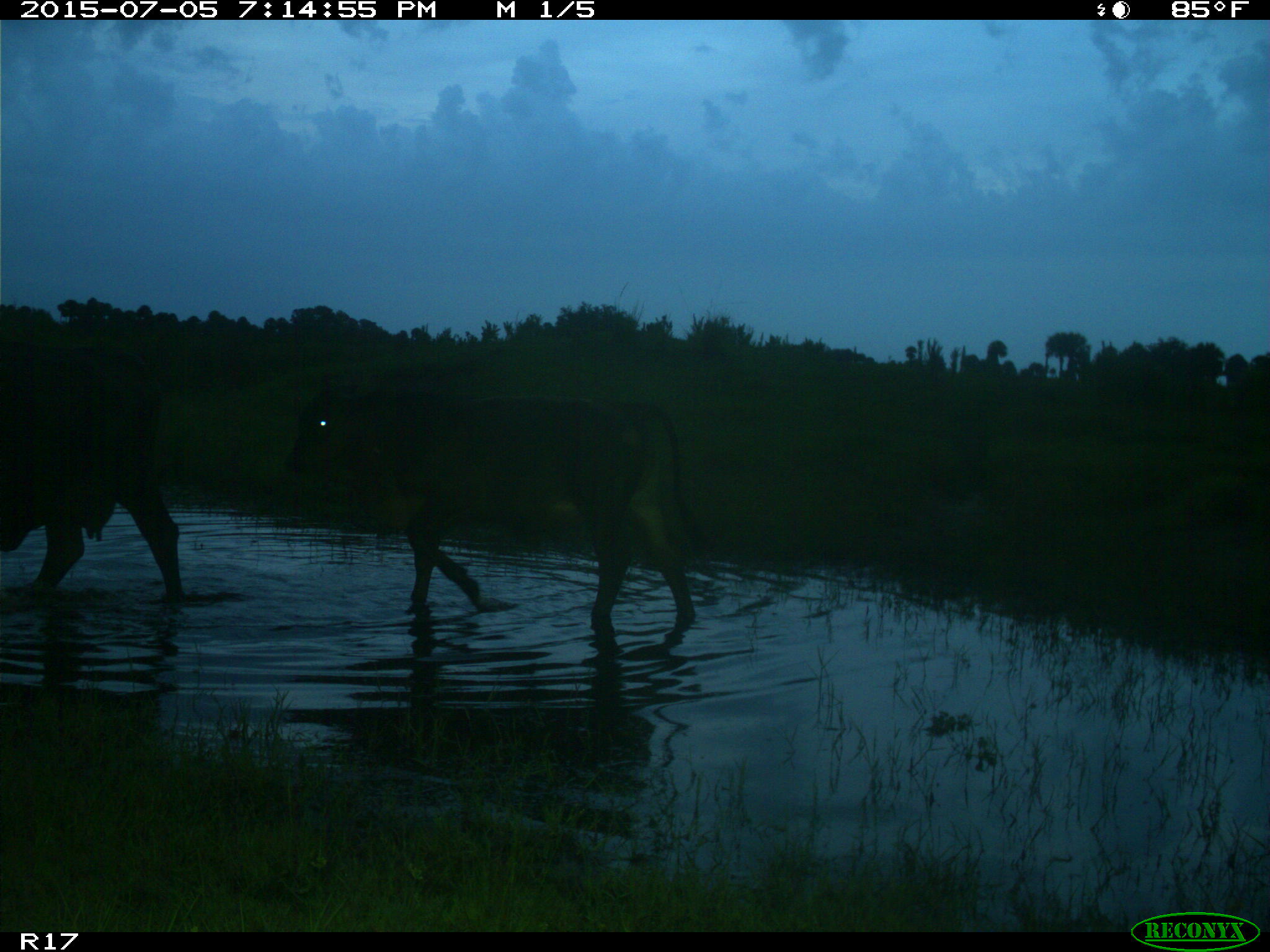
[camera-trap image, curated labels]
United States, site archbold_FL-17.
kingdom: Animalia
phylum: Chordata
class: Mammalia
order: Artiodactyla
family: Bovidae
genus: Bos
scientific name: Bos taurus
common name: domestic cow